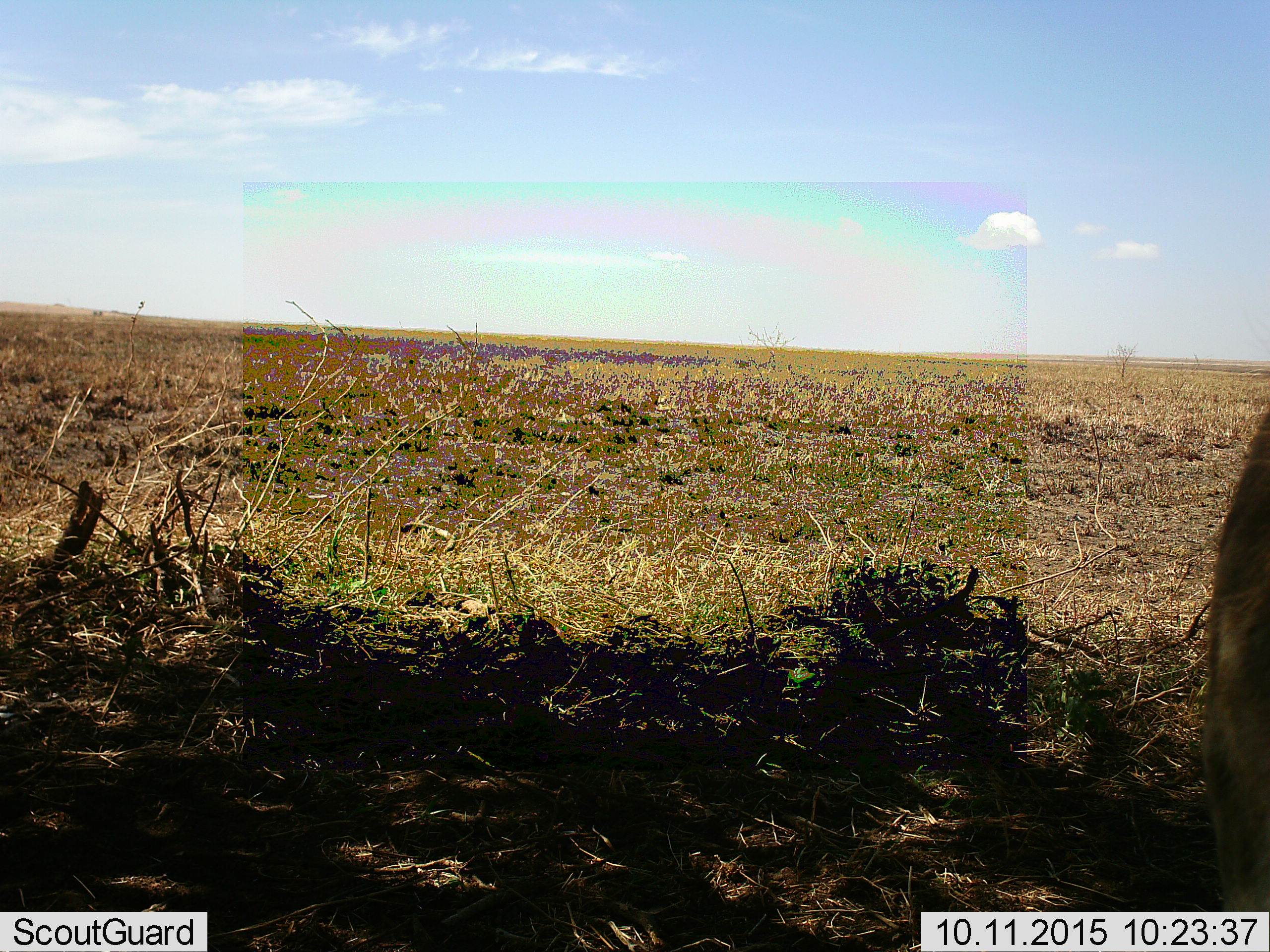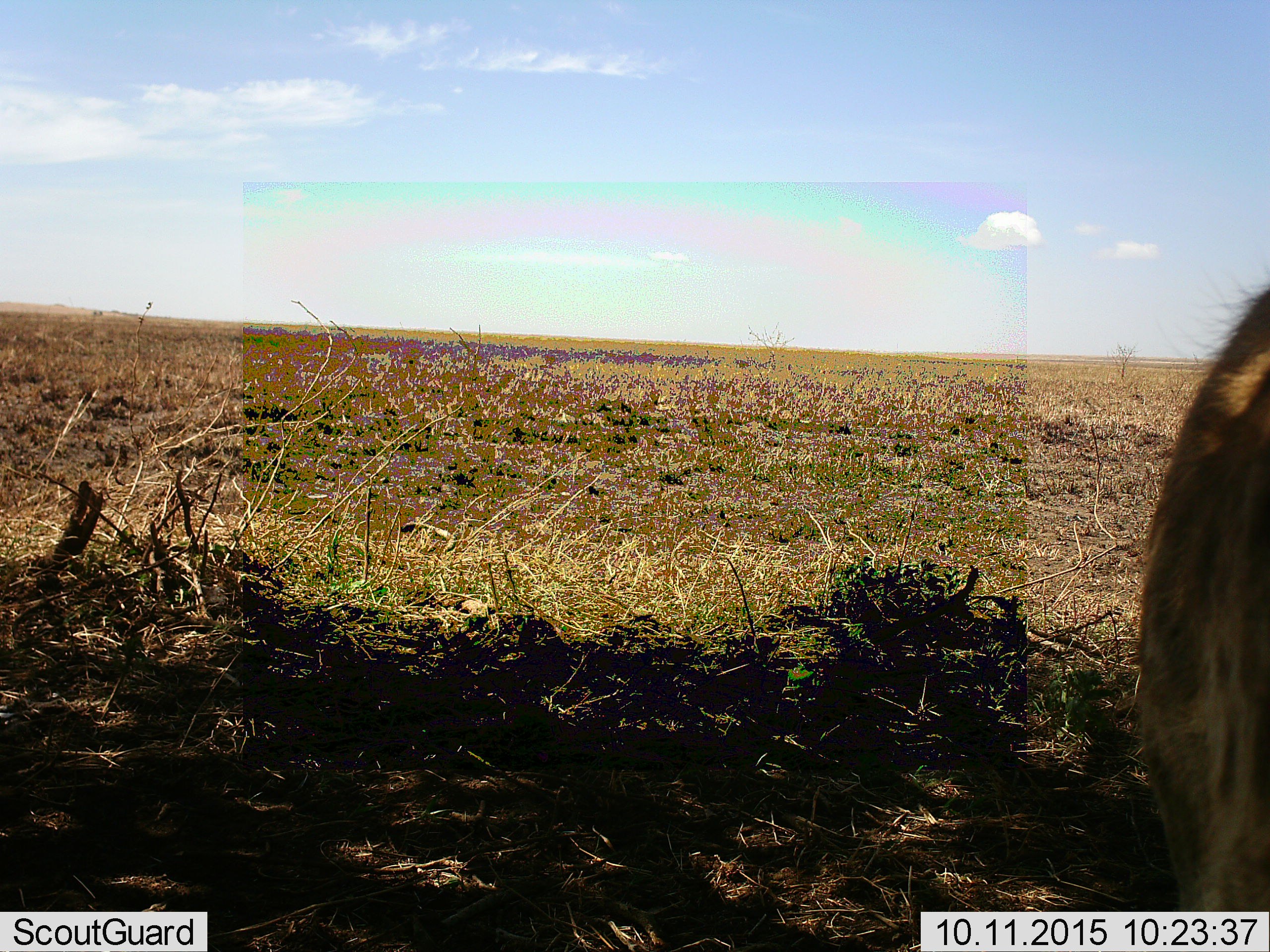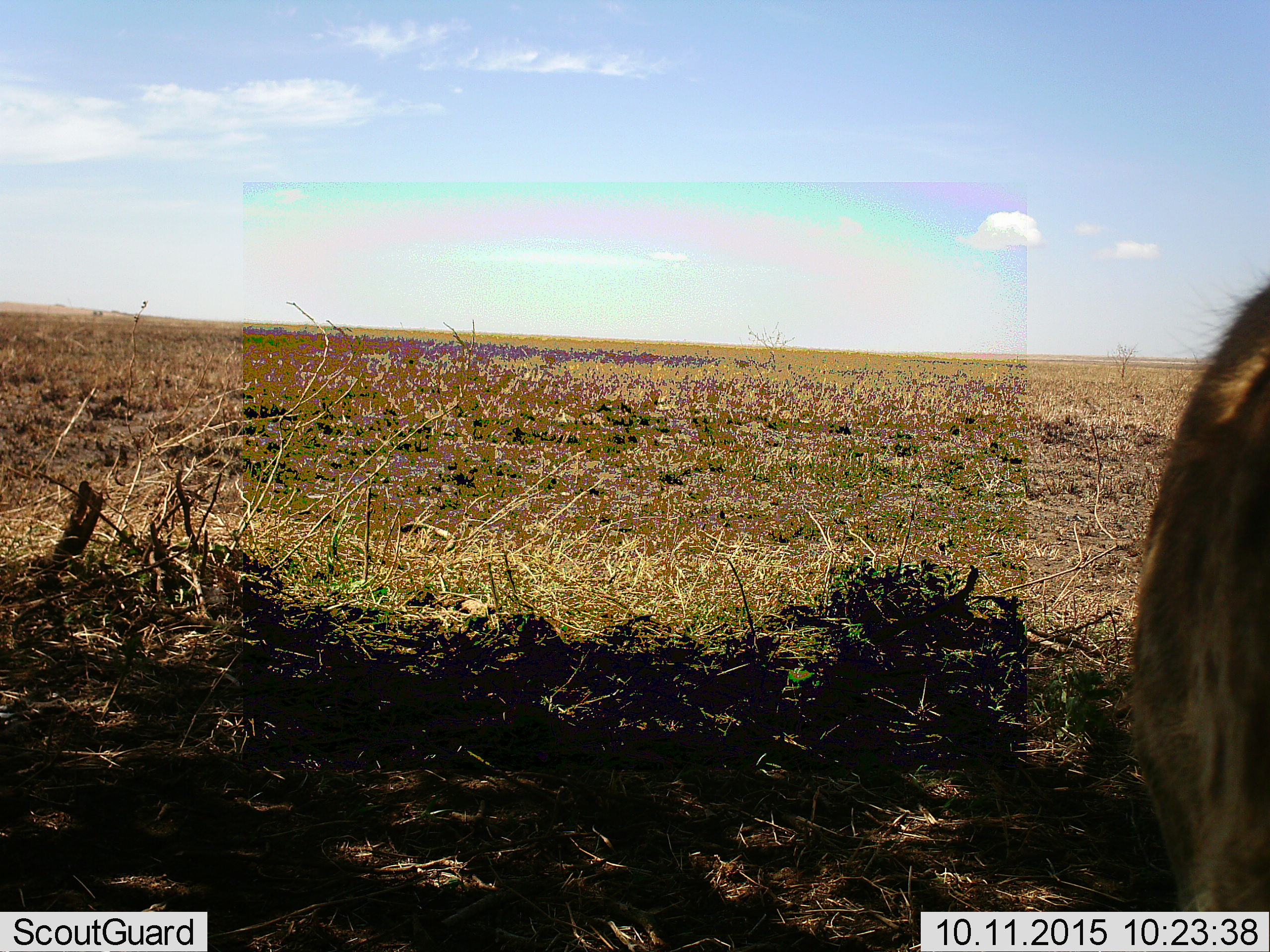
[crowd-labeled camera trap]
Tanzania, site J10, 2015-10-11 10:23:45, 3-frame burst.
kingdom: Animalia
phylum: Chordata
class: Mammalia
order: Carnivora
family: Felidae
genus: Panthera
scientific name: Panthera leo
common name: lion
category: lionmale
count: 1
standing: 0%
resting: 0%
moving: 100%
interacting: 0%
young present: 0%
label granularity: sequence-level